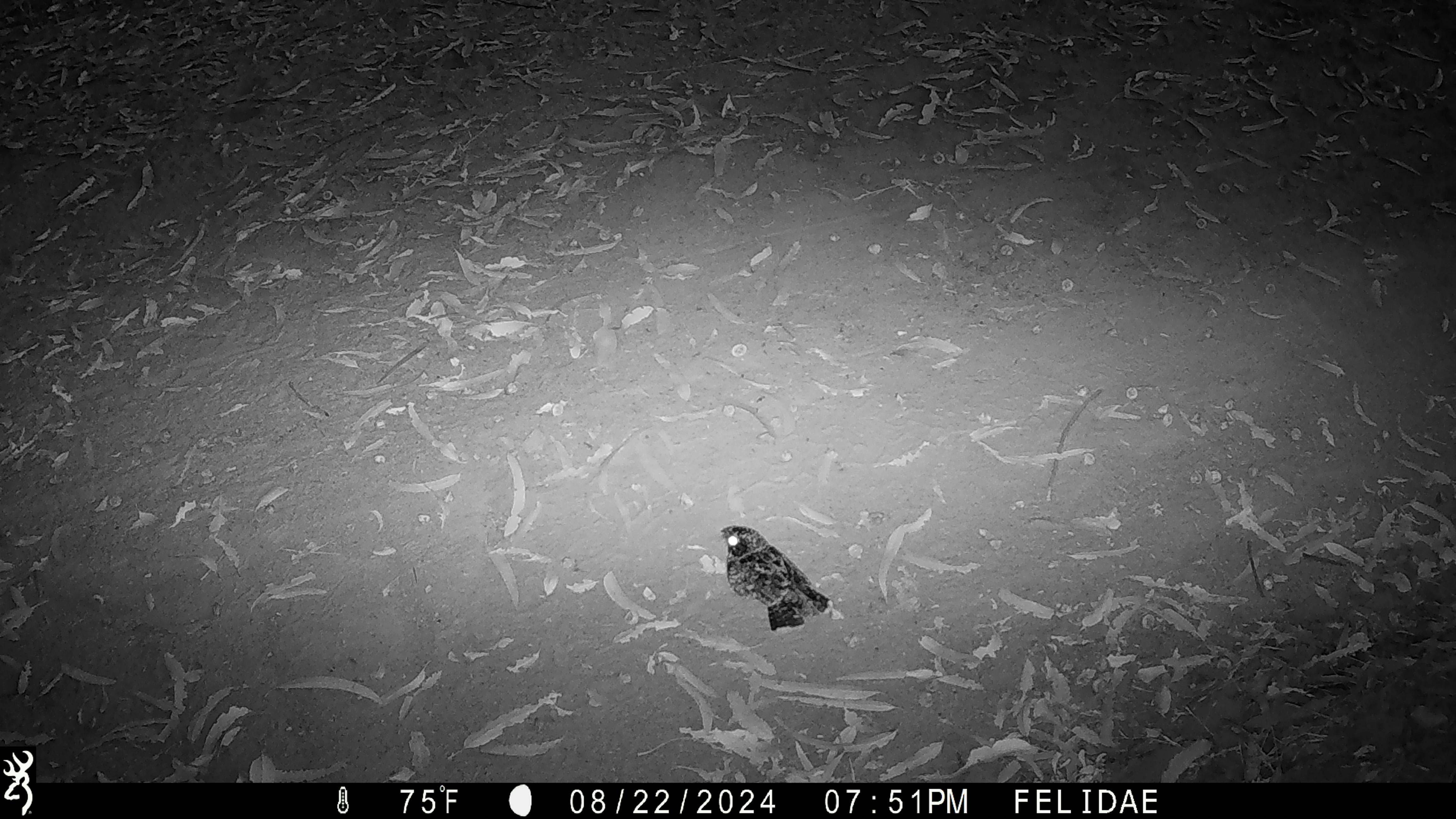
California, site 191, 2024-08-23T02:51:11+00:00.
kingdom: Animalia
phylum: Chordata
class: Aves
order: Strigiformes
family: Strigidae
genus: Megascops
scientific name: Megascops kennicottii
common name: western screech owl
Western screech owl (Megascops kennicottii).